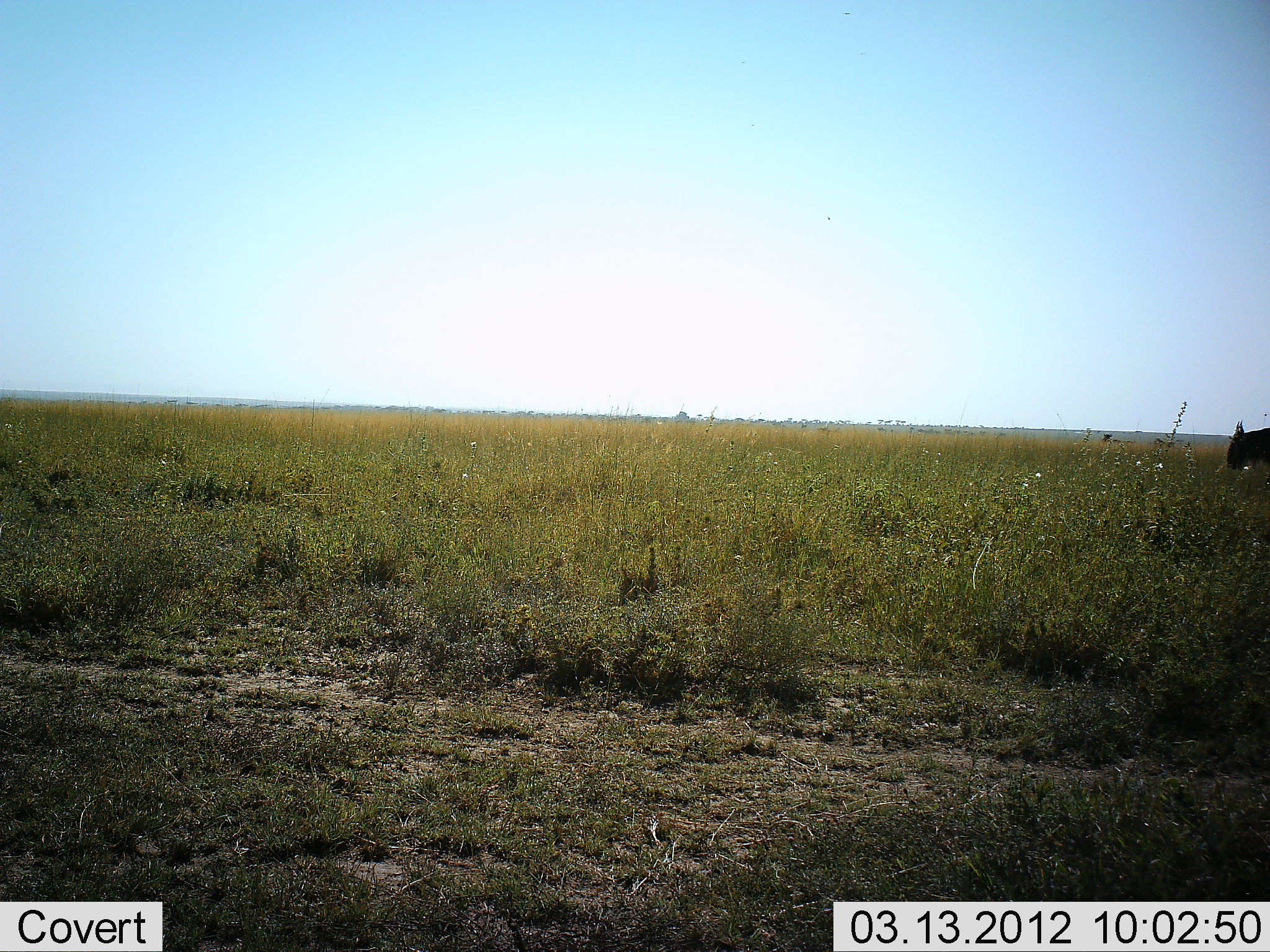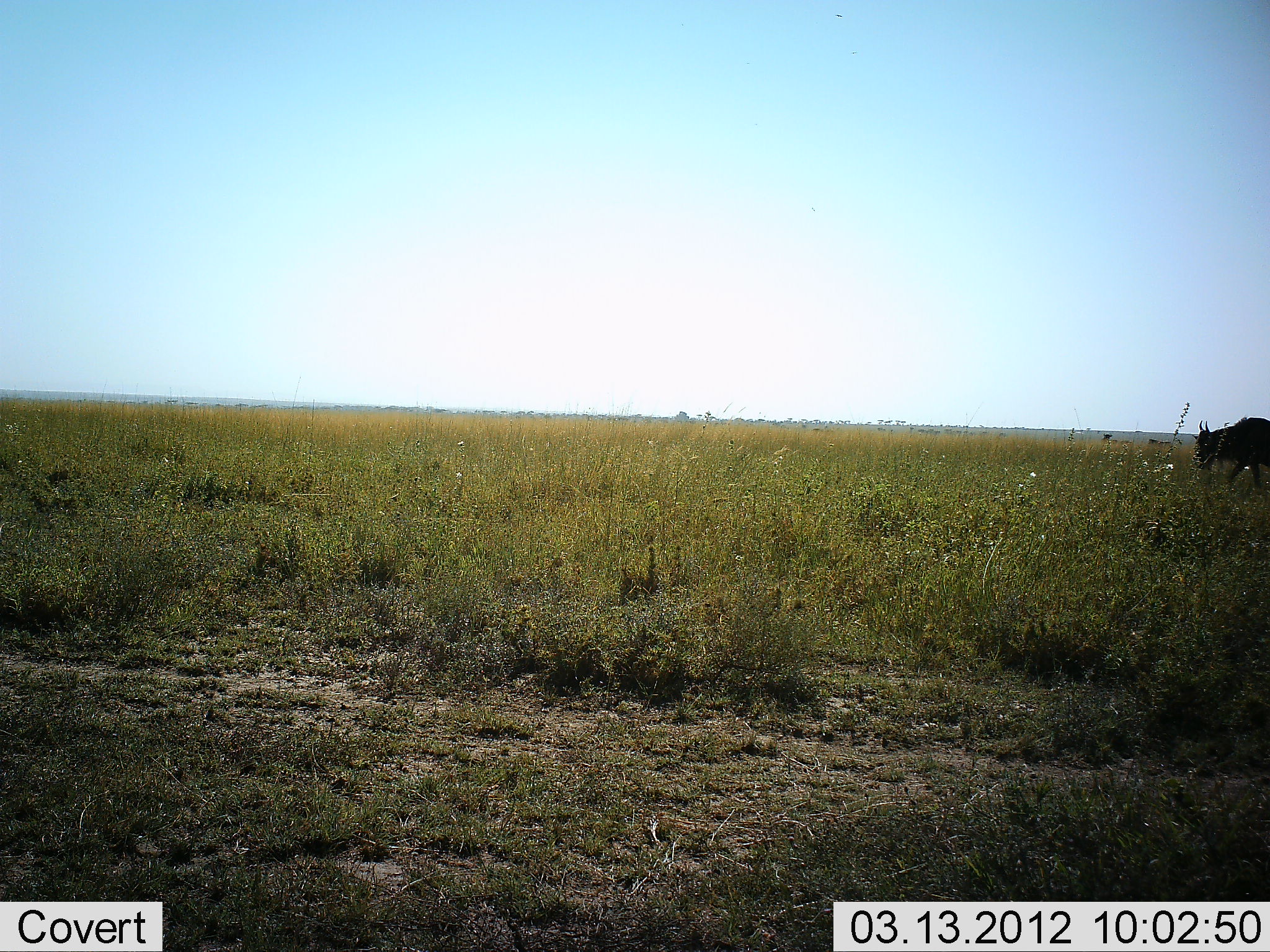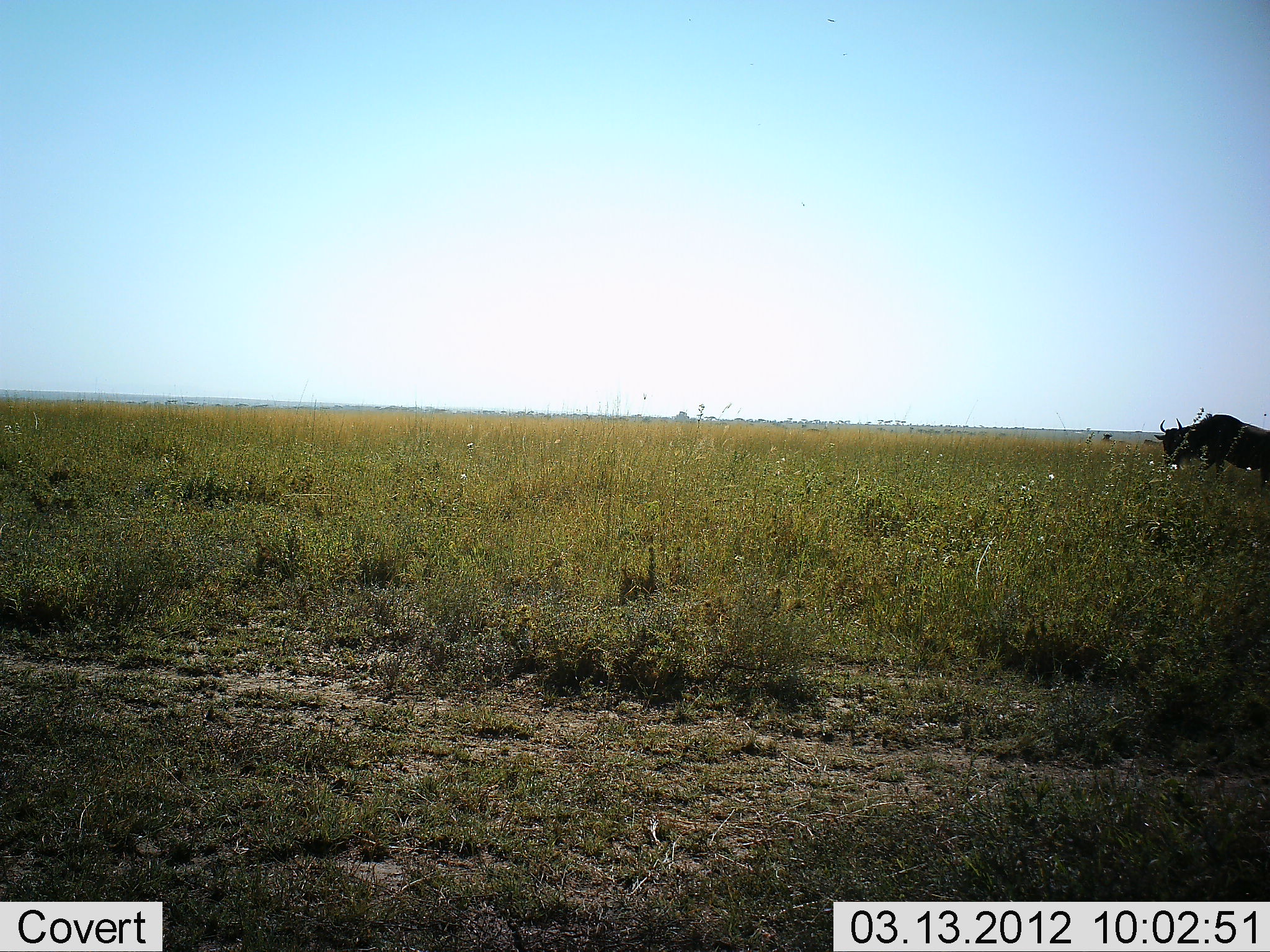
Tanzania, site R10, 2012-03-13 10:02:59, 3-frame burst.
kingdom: Animalia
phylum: Chordata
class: Mammalia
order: Artiodactyla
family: Bovidae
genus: Connochaetes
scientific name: Connochaetes taurinus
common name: blue wildebeest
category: wildebeest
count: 1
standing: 17%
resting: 0%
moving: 72%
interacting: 0%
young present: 0%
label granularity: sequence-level